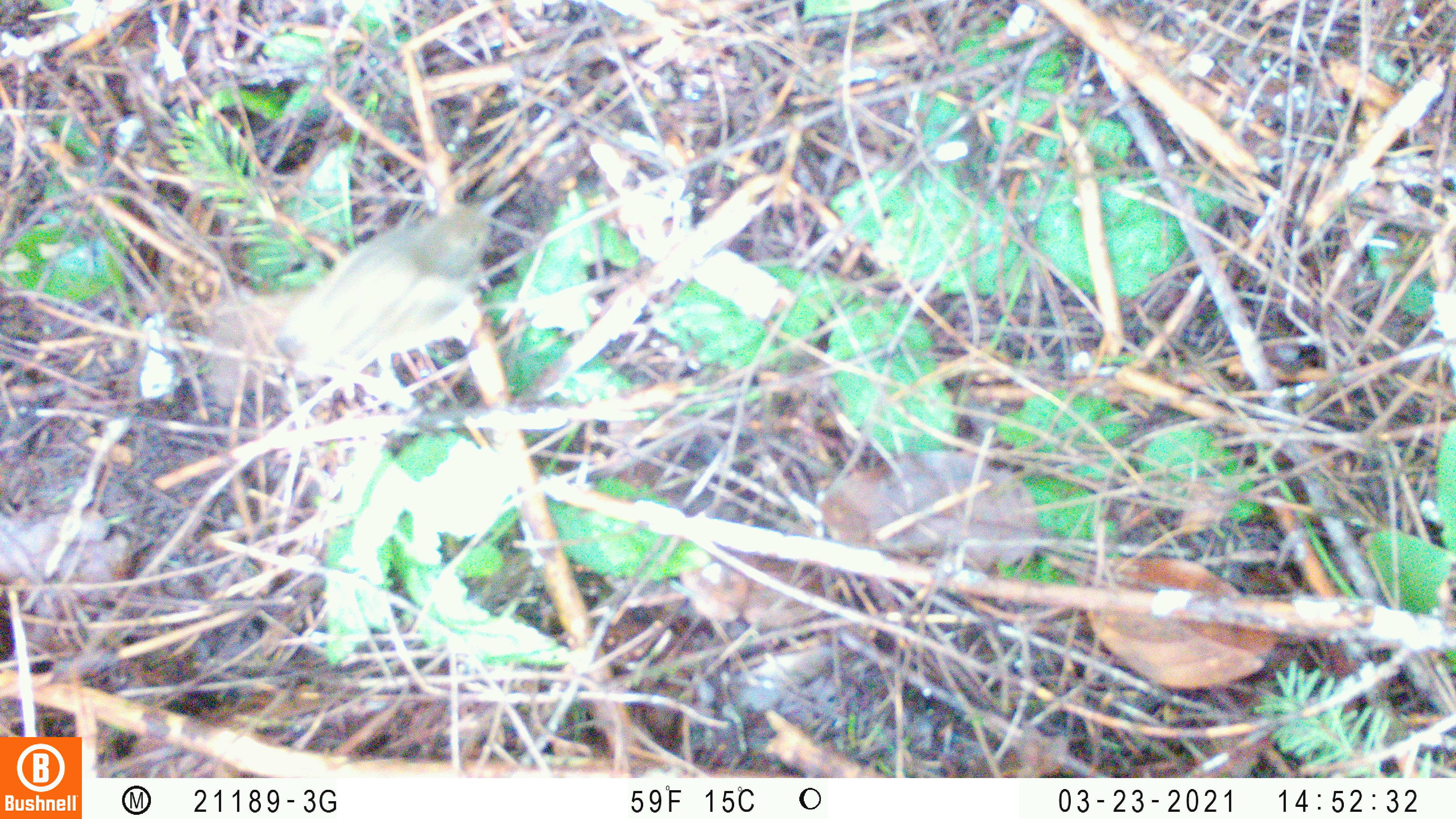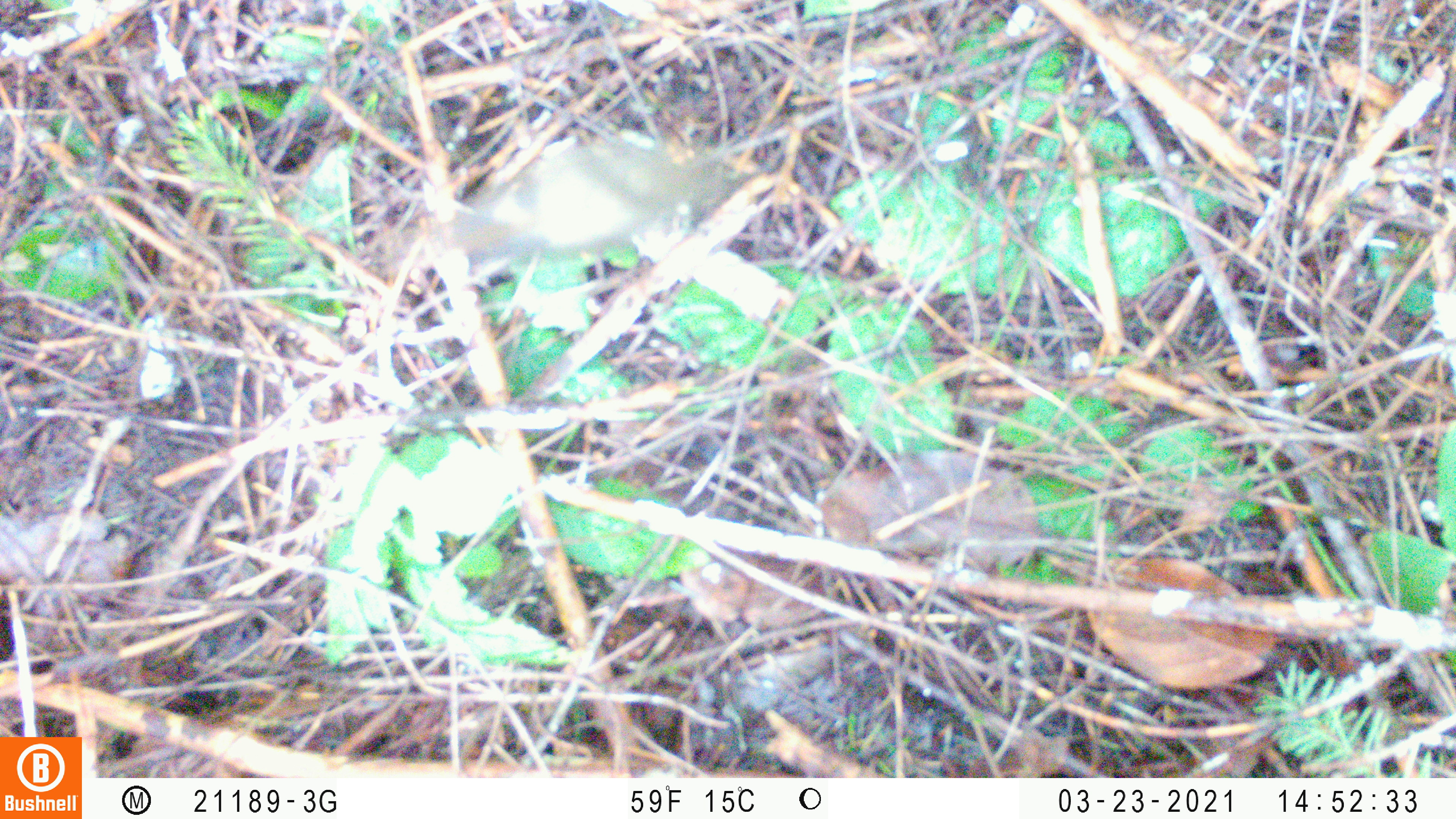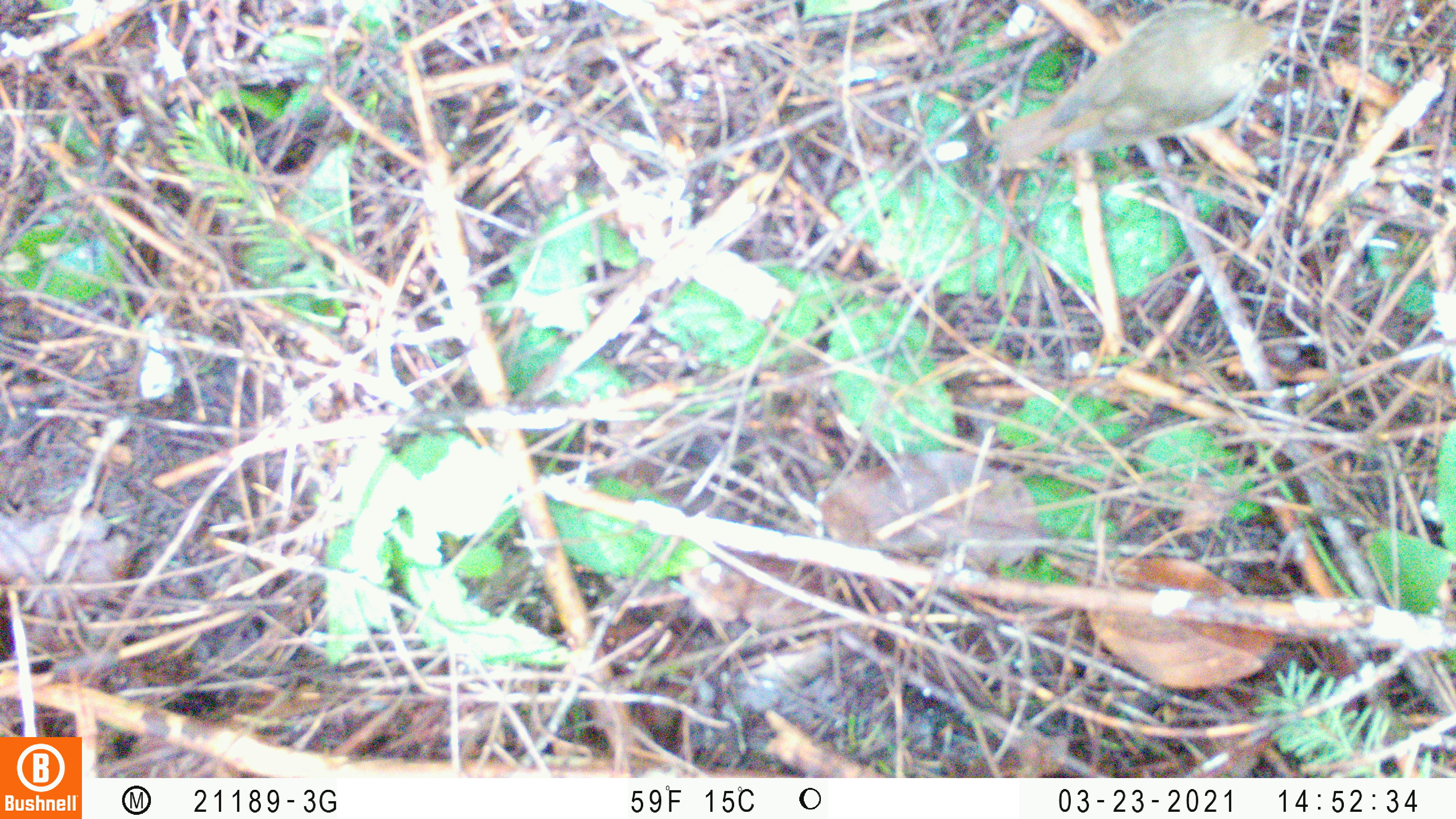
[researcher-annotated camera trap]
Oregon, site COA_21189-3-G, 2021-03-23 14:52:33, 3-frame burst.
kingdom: Animalia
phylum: Chordata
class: Aves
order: Passeriformes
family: Turdidae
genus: Catharus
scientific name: Catharus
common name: brown thrushes and nightingale-thrushes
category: catharus species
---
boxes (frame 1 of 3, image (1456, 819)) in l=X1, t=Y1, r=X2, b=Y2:
catharus species: l=265, t=183, r=502, b=391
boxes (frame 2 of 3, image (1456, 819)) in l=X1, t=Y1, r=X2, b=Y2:
catharus species: l=407, t=128, r=739, b=273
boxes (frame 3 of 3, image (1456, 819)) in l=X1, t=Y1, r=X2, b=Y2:
catharus species: l=982, t=1, r=1298, b=179